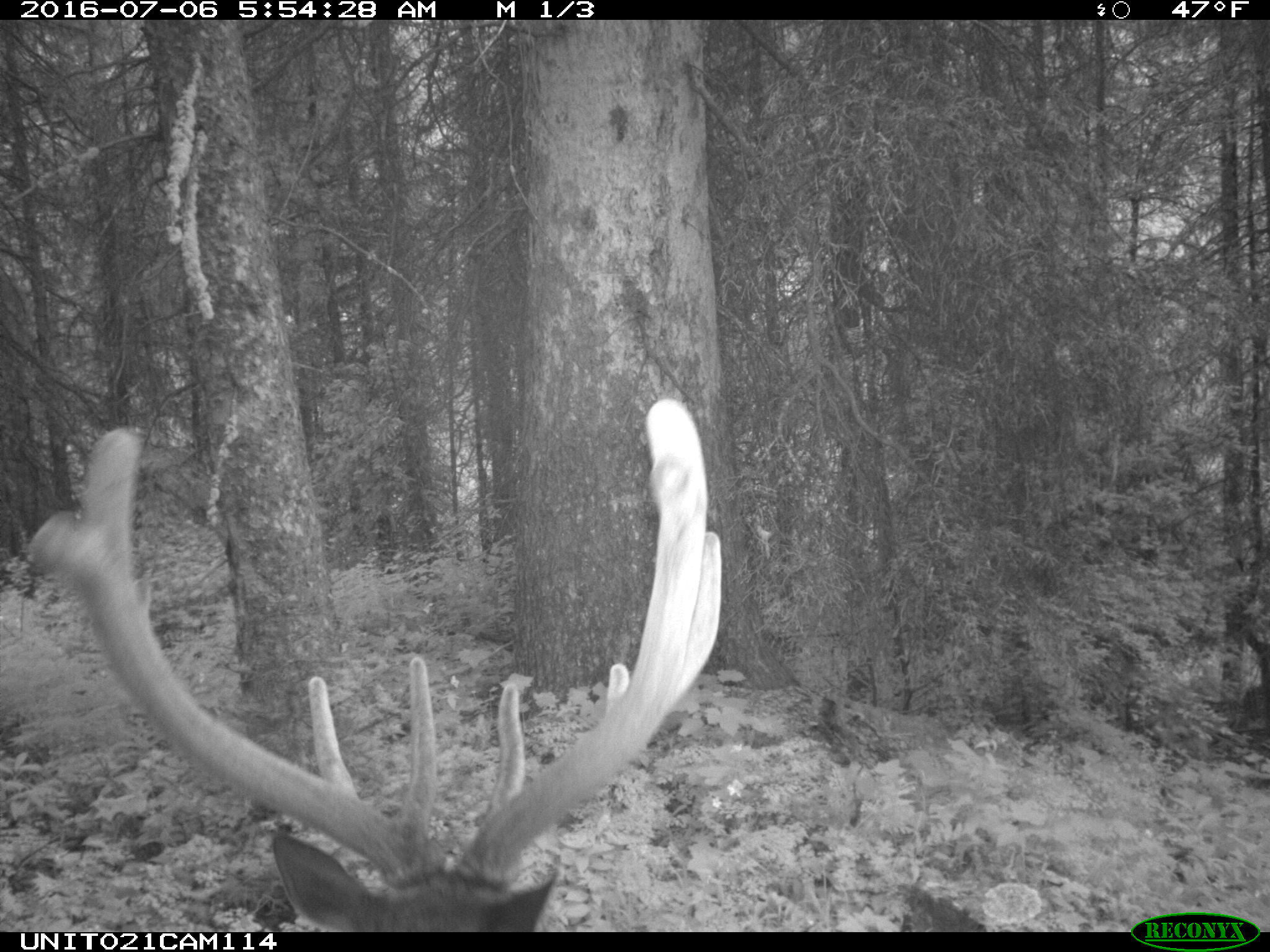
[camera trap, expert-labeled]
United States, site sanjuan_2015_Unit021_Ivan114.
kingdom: Animalia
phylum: Chordata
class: Mammalia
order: Artiodactyla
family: Cervidae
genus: Cervus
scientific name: Cervus elaphus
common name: red deer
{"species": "Cervus elaphus (red deer)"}